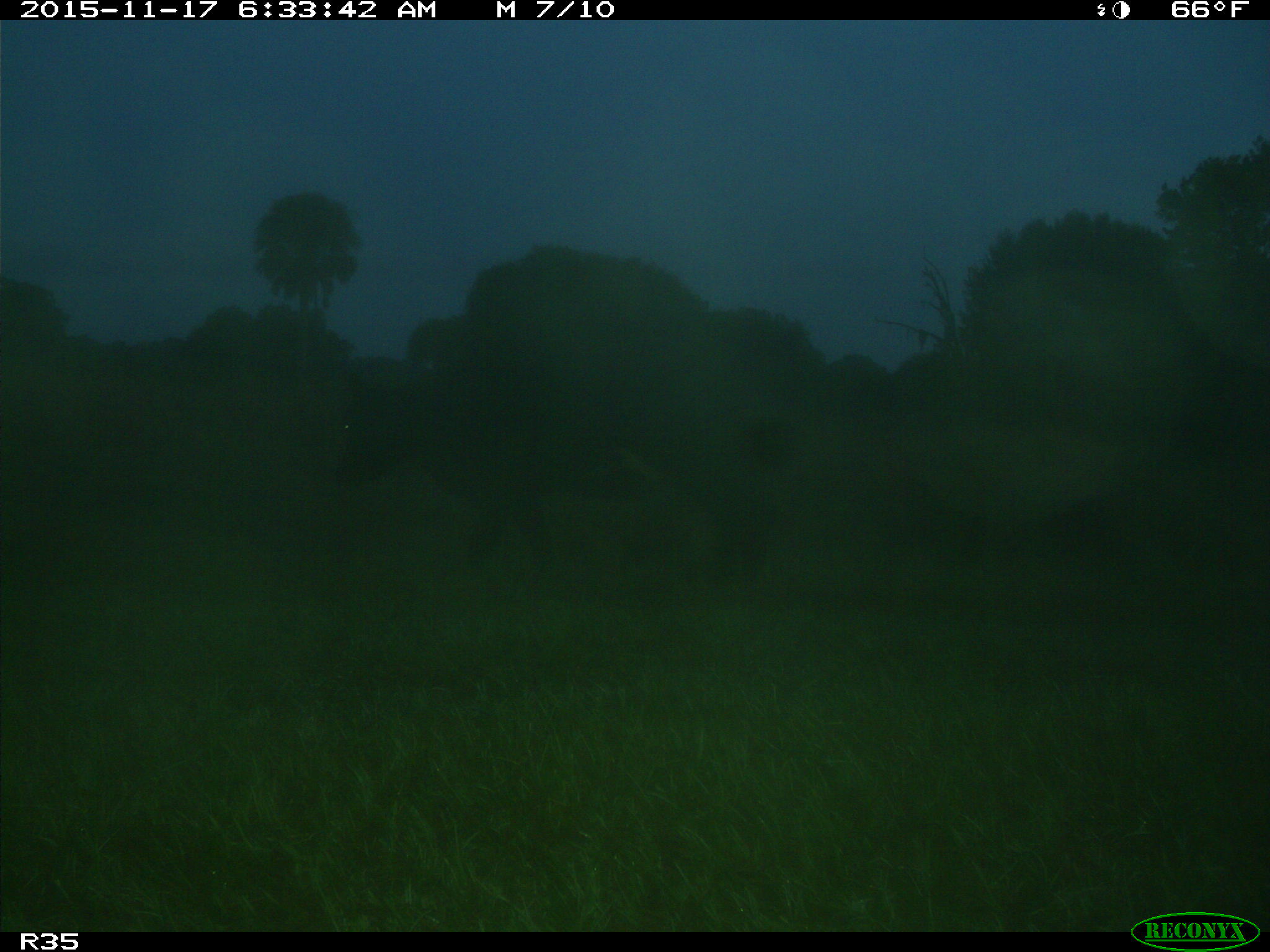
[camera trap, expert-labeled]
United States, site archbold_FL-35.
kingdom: Animalia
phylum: Chordata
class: Mammalia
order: Artiodactyla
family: Bovidae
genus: Bos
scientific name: Bos taurus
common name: domestic cow